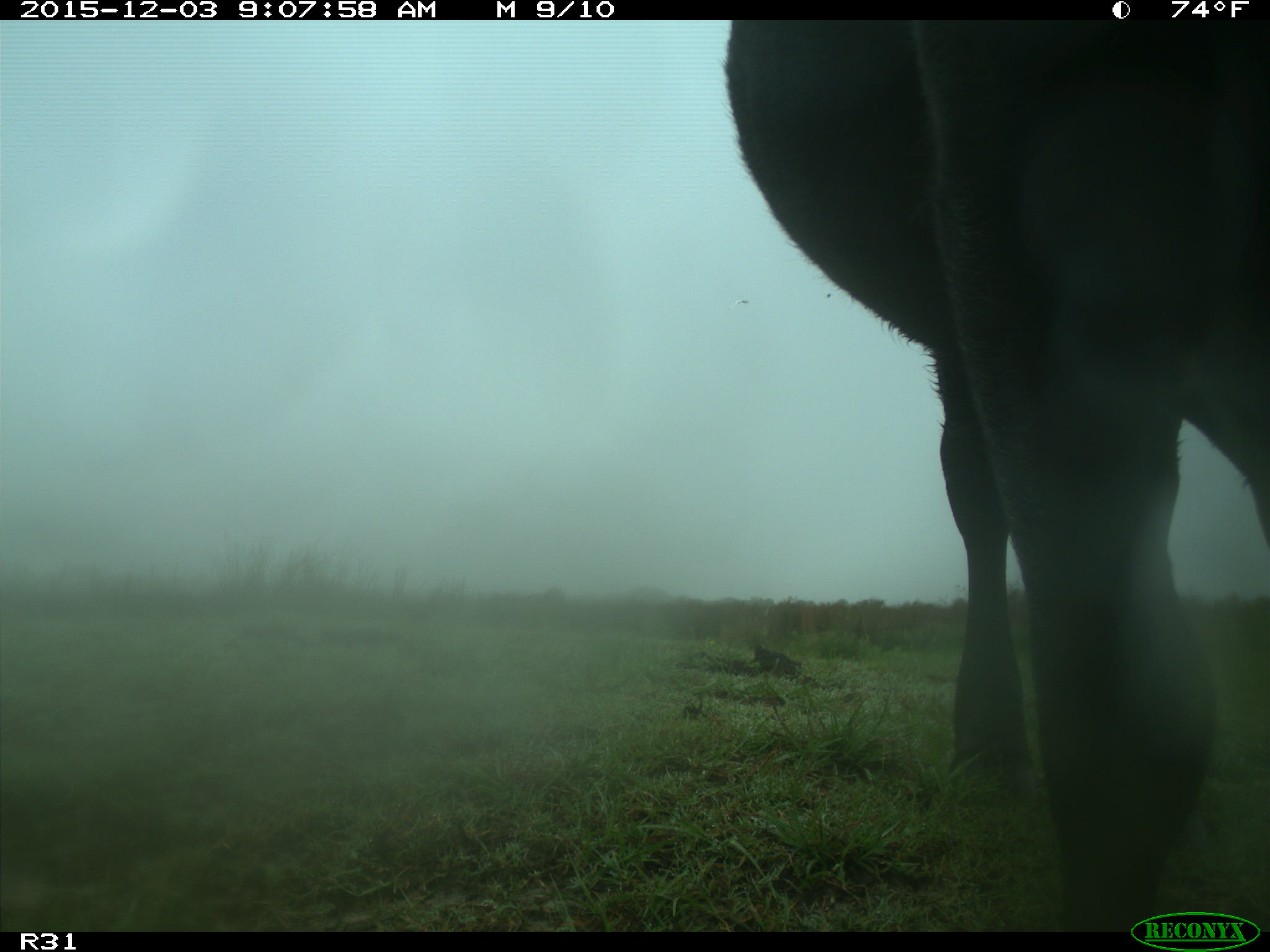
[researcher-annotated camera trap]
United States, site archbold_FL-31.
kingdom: Animalia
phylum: Chordata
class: Mammalia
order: Artiodactyla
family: Bovidae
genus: Bos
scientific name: Bos taurus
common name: domestic cow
Bos taurus (domestic cow).